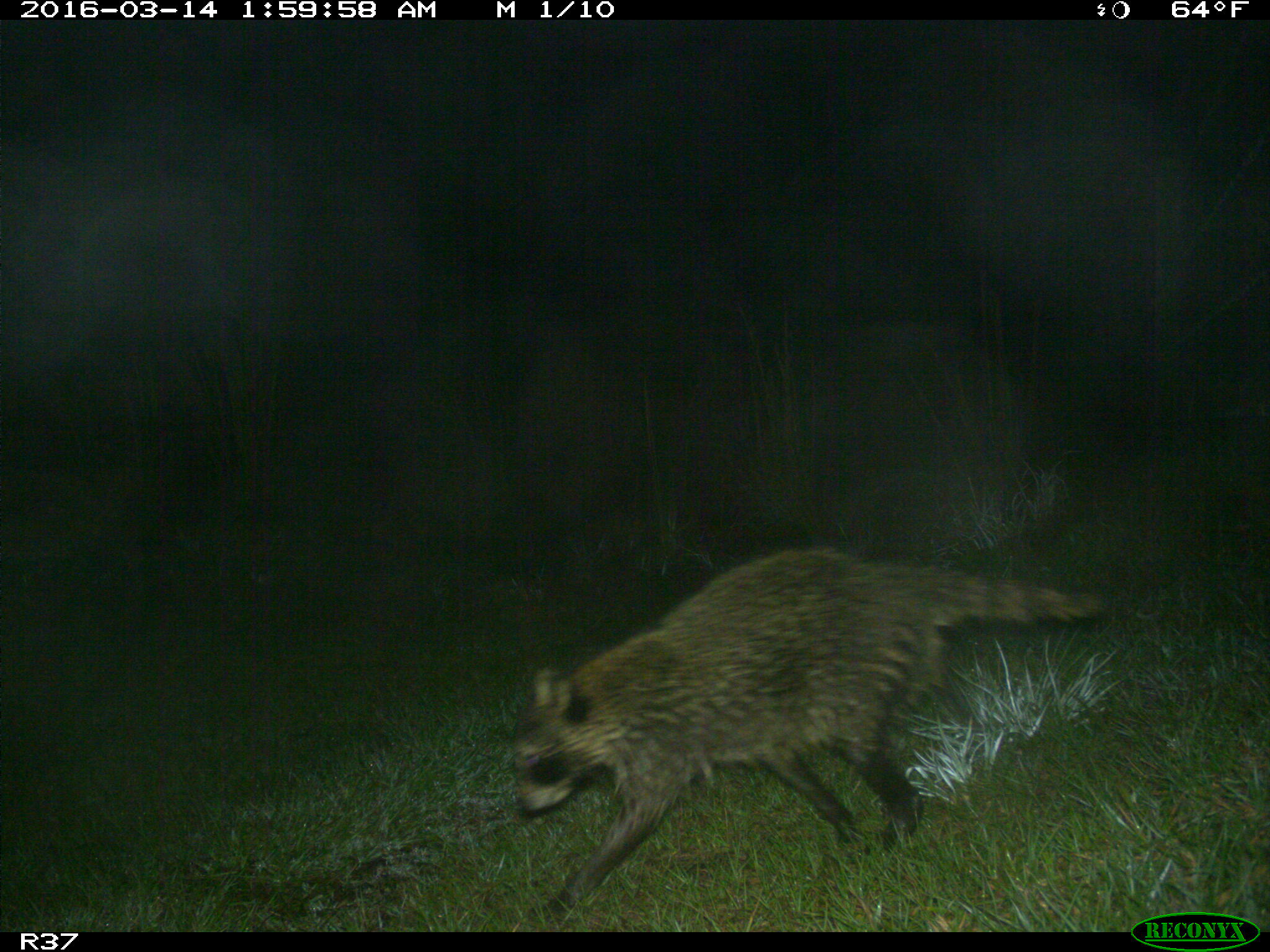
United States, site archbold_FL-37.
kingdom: Animalia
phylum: Chordata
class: Mammalia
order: Carnivora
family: Procyonidae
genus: Procyon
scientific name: Procyon lotor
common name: common raccoon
Procyon lotor (common raccoon).